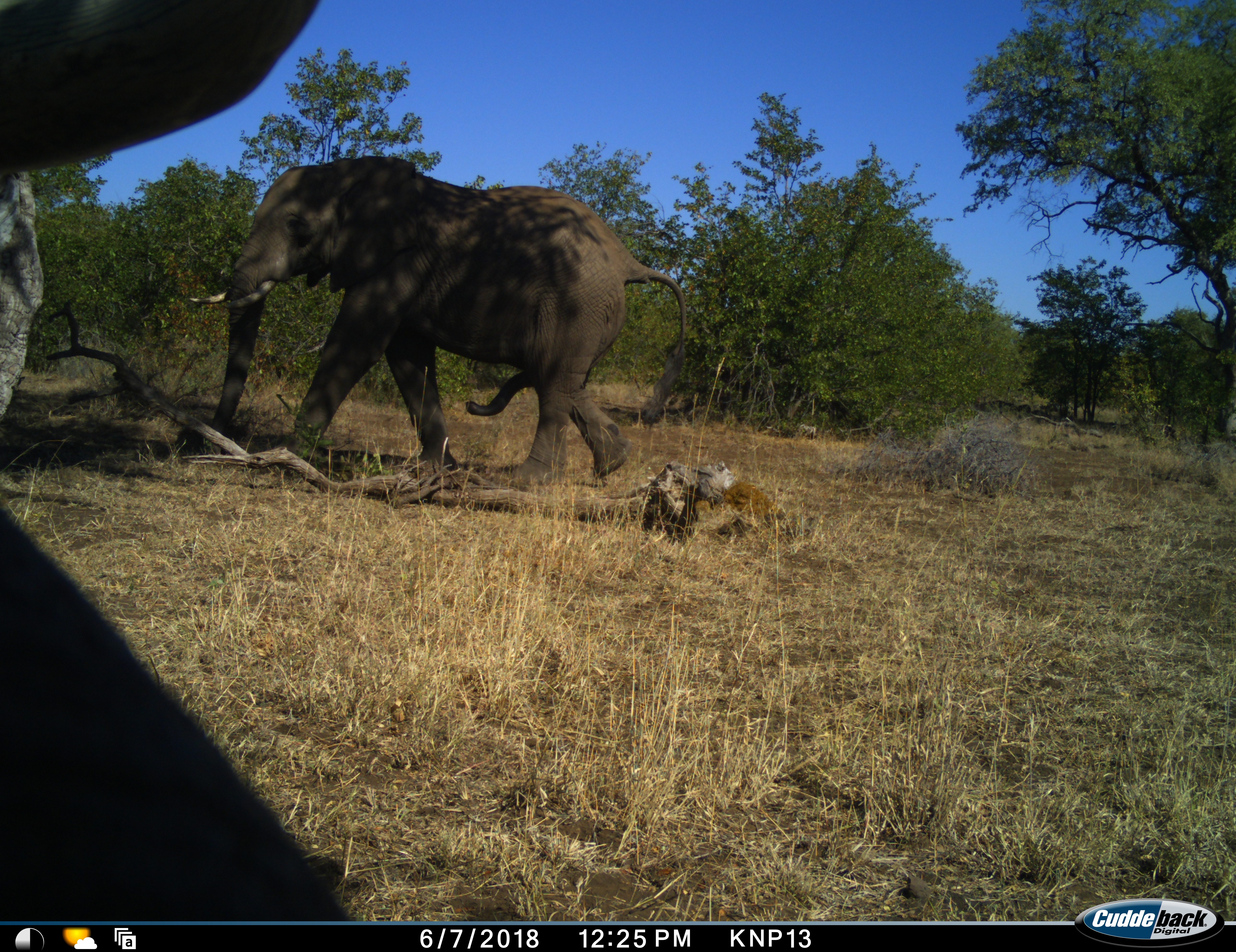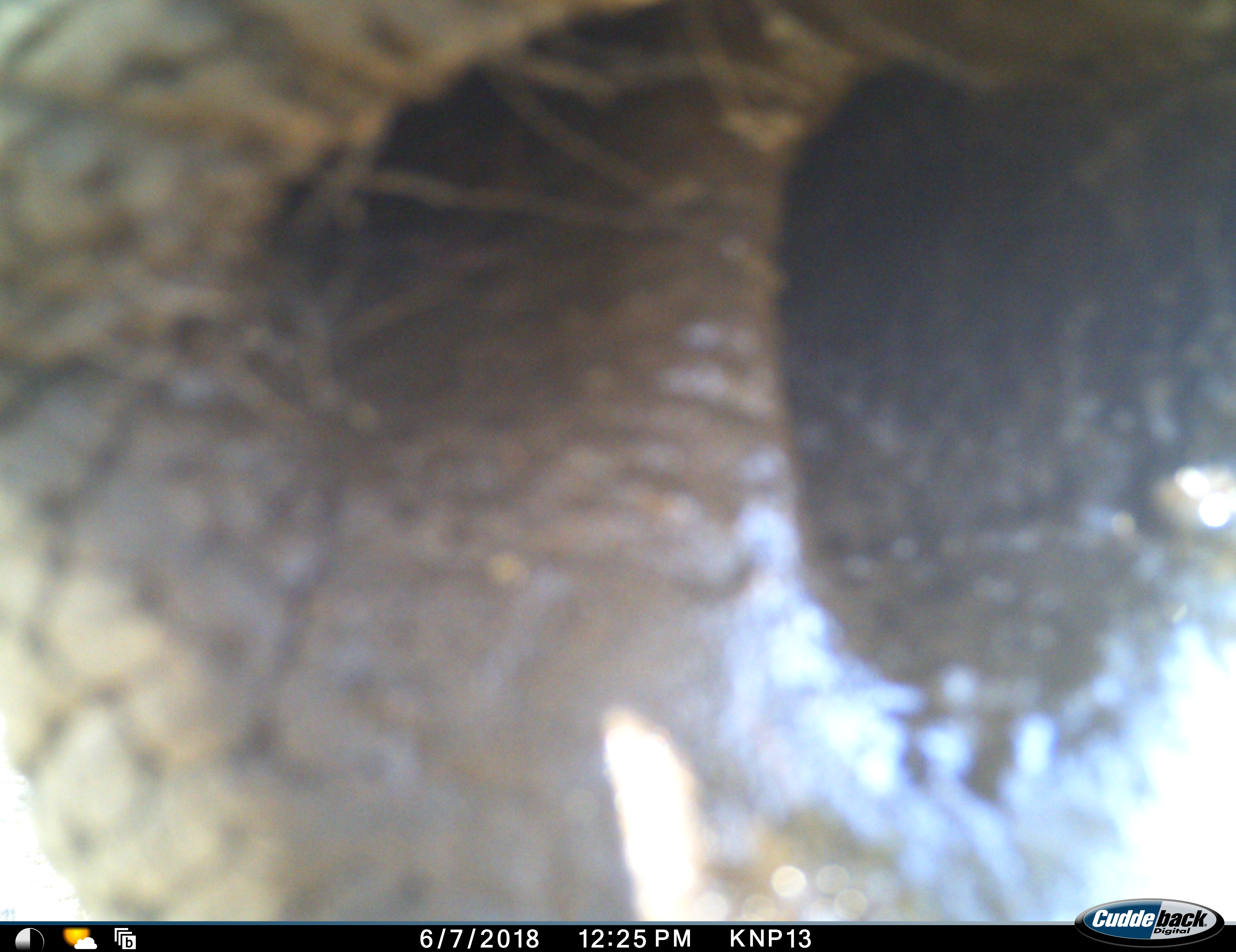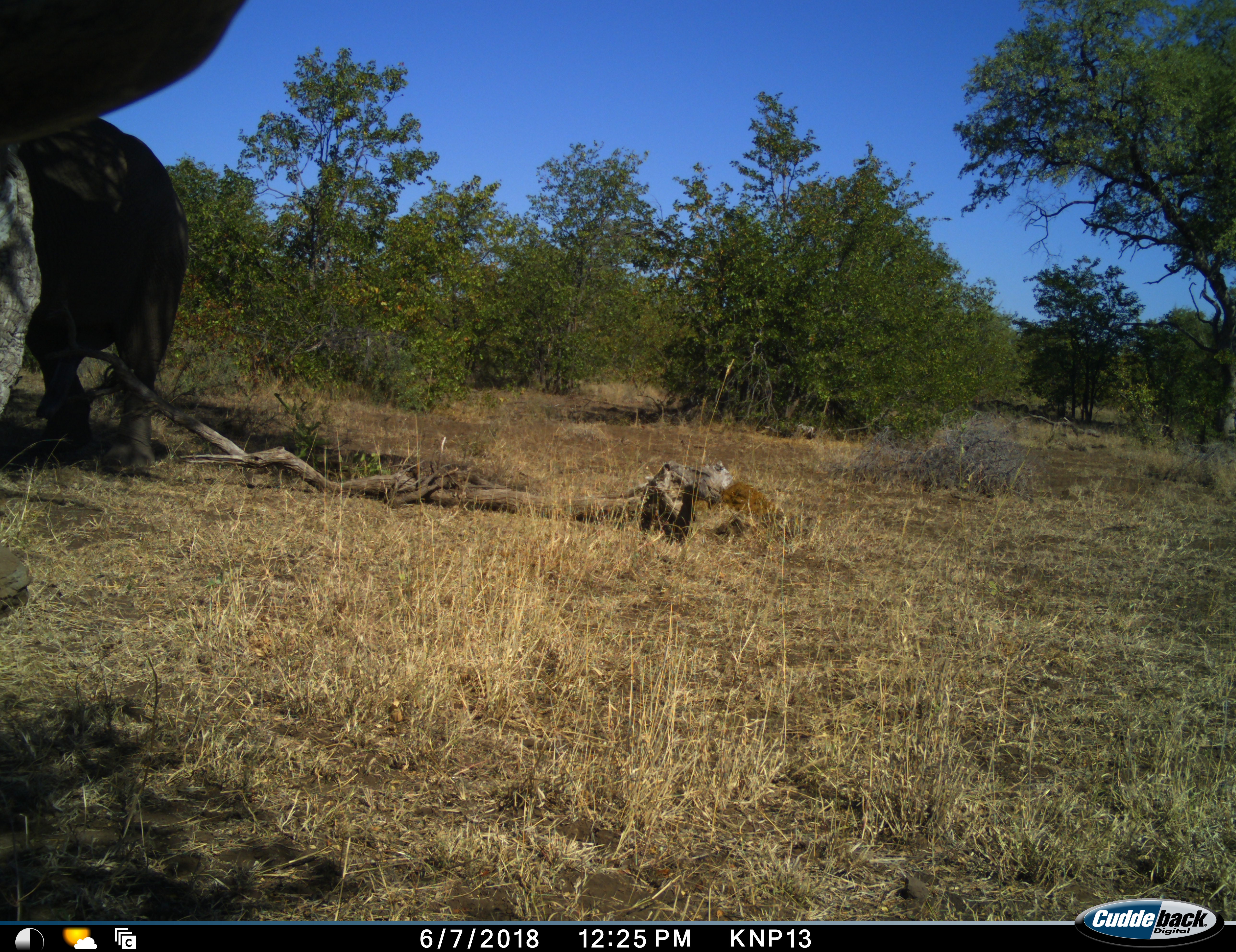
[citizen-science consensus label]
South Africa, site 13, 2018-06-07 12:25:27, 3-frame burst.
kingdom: Animalia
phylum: Chordata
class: Mammalia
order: Proboscidea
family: Elephantidae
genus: Loxodonta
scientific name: Loxodonta africana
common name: african bush elephant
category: elephant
Elephant (african bush elephant) (Loxodonta africana), count 2. Behavior (volunteer vote fractions): standing 20%, resting 0%, moving 100%, interacting 40%. Young present (vote fraction): 0%. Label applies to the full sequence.